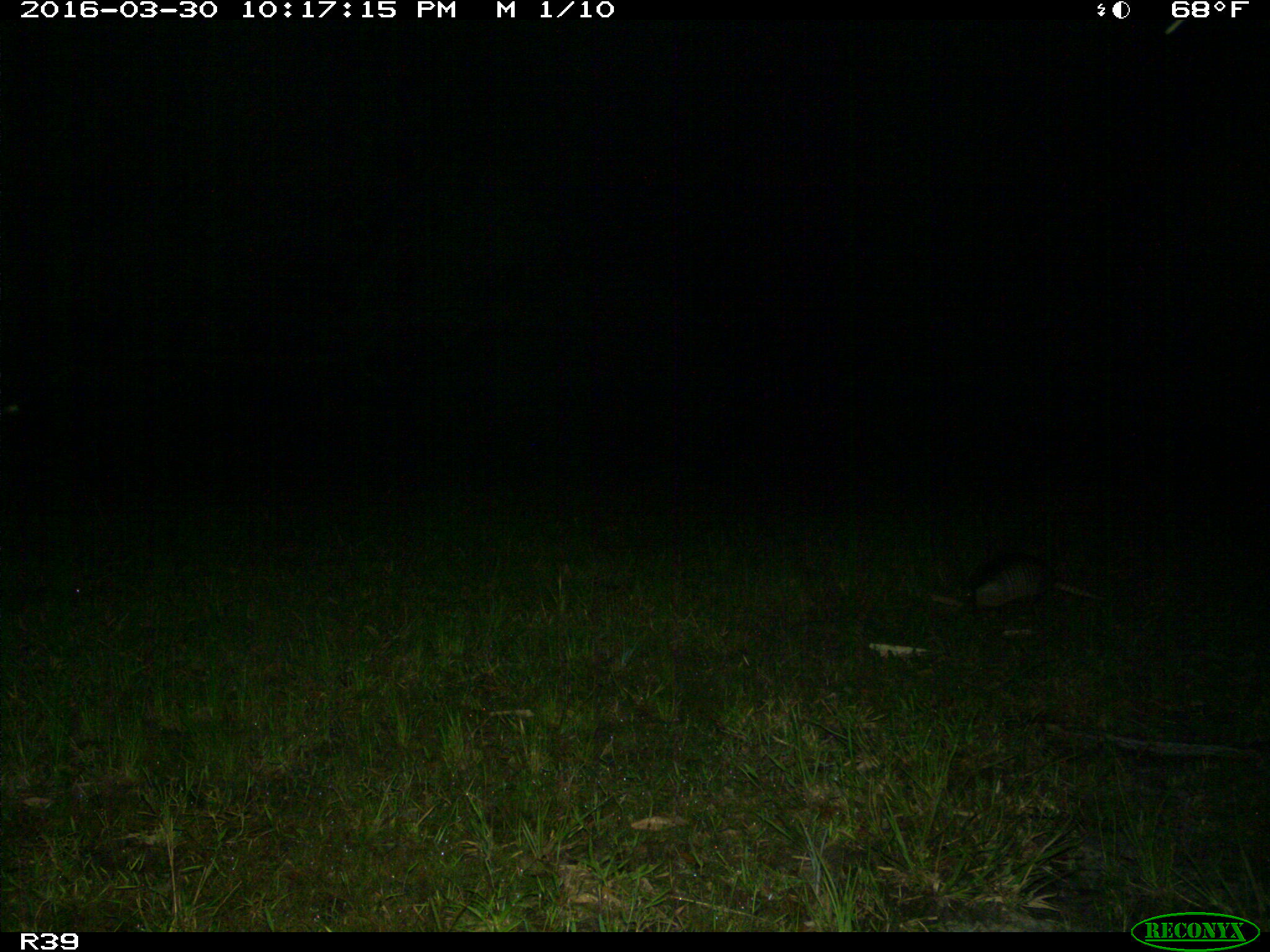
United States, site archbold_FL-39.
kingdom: Animalia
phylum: Chordata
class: Mammalia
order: Cingulata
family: Dasypodidae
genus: Dasypus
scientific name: Dasypus novemcinctus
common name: nine-banded armadillo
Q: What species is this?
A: Dasypus novemcinctus (nine-banded armadillo).